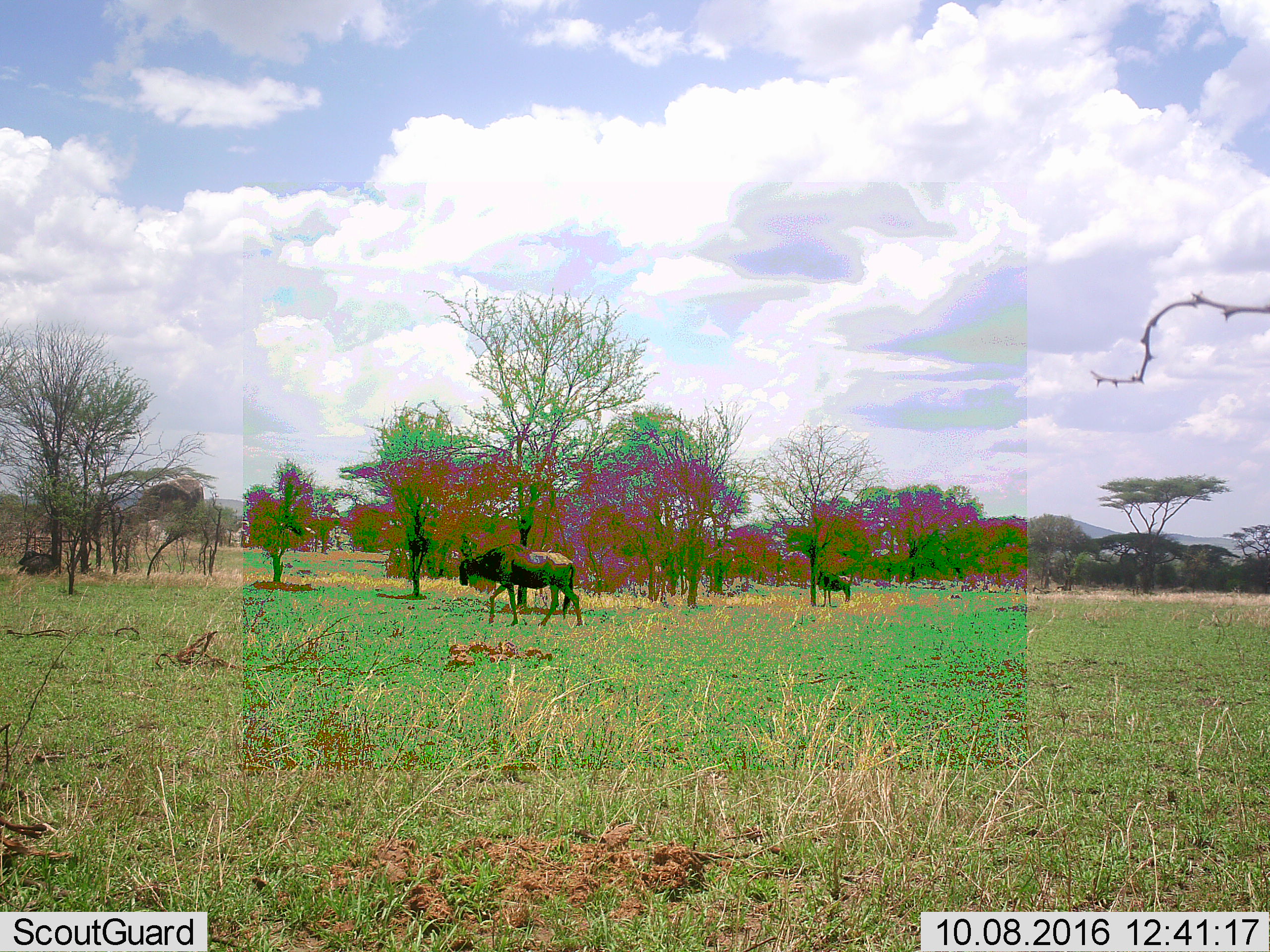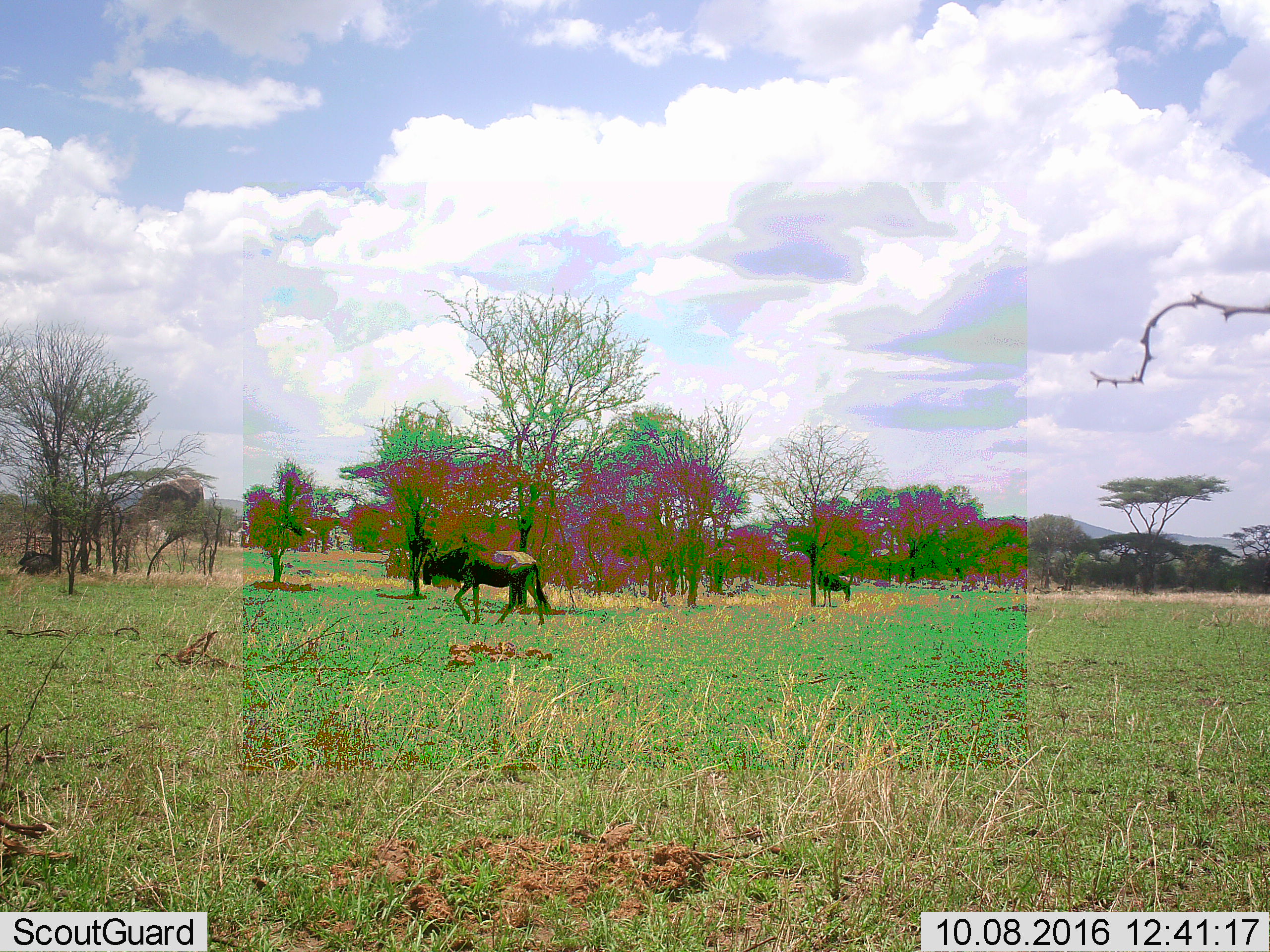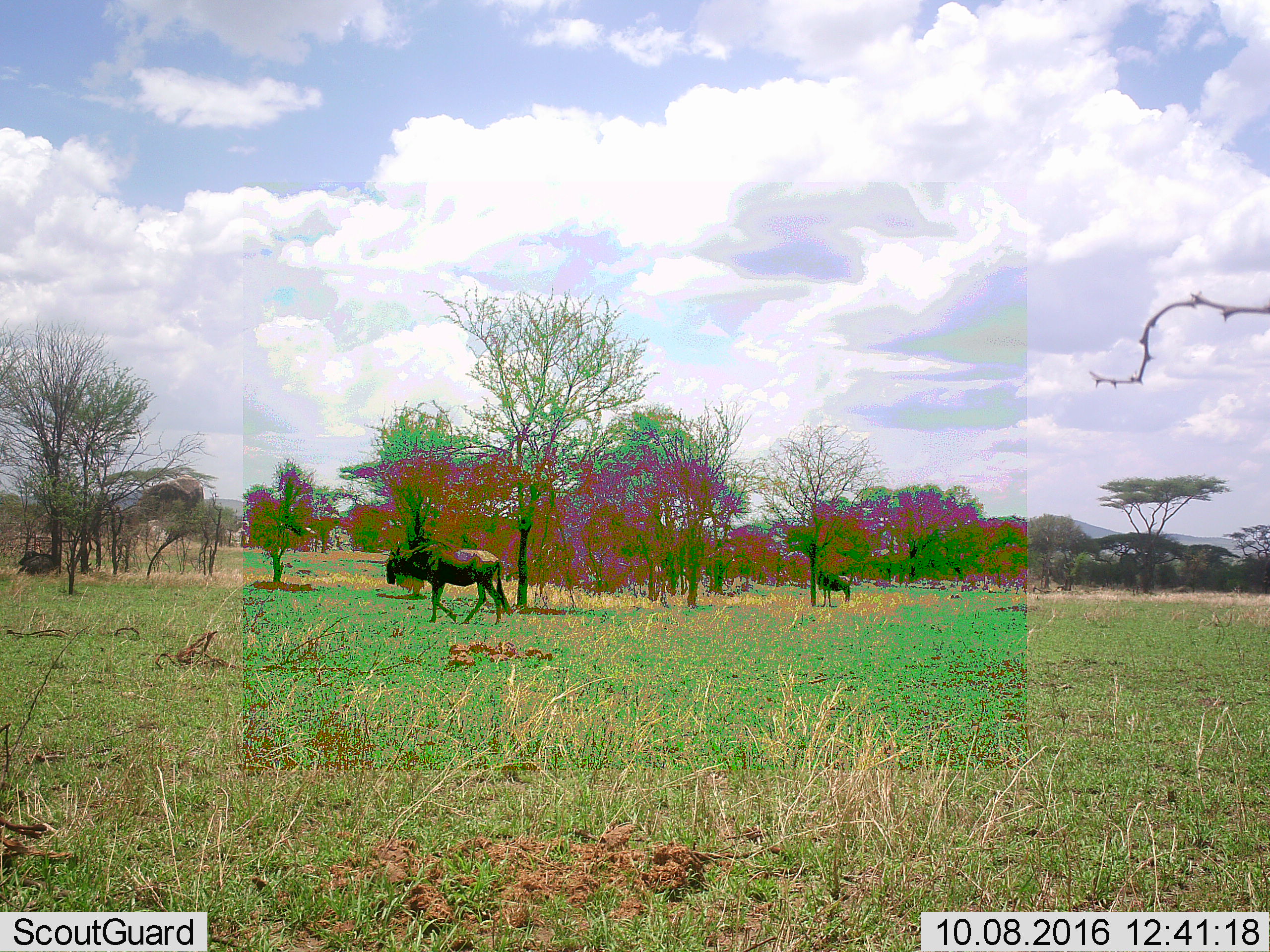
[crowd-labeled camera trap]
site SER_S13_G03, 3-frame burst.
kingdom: Animalia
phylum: Chordata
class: Mammalia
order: Artiodactyla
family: Bovidae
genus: Connochaetes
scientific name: Connochaetes taurinus taurinus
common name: blue wildebeest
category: wildebeestblue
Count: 3.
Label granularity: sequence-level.